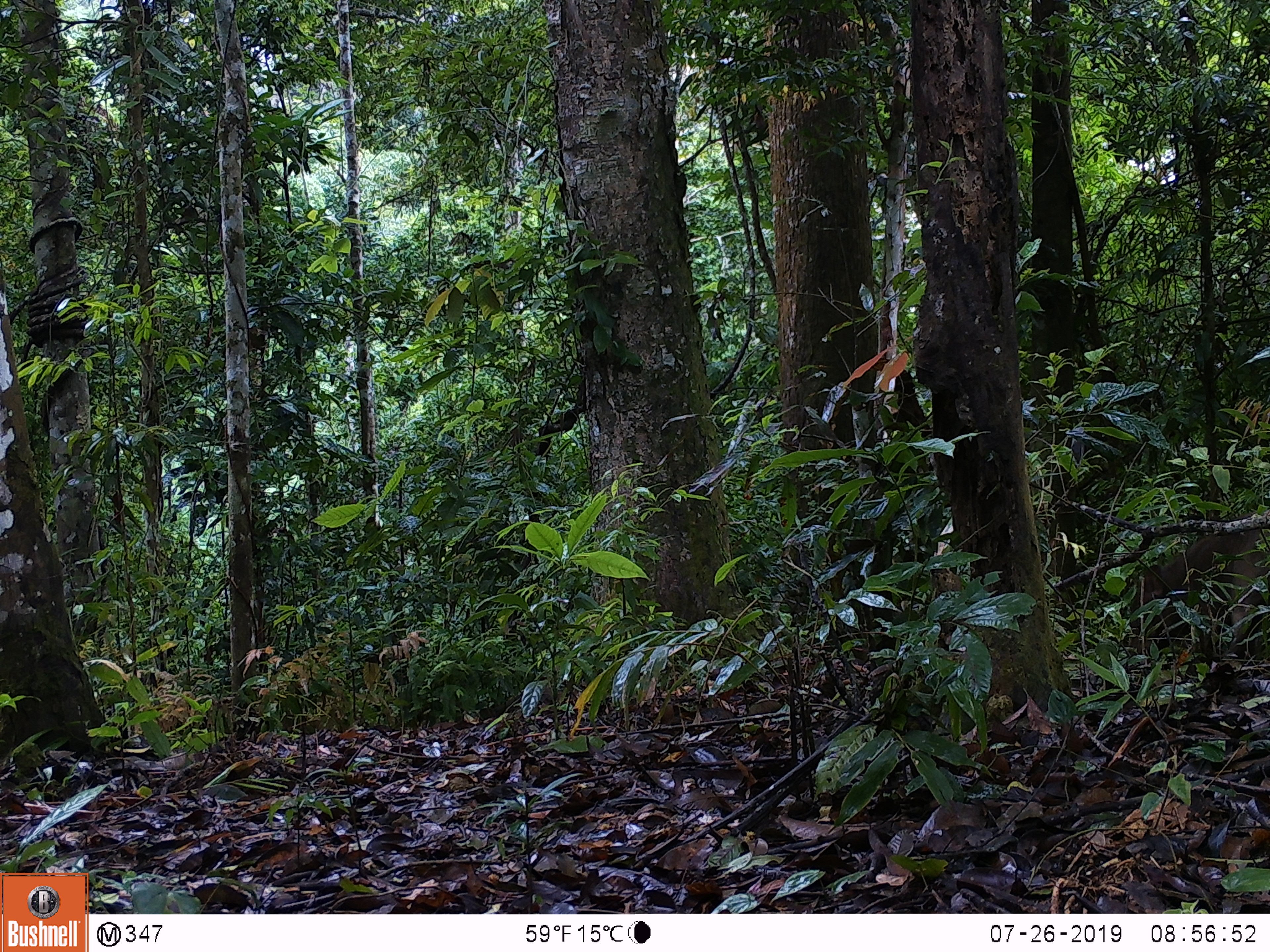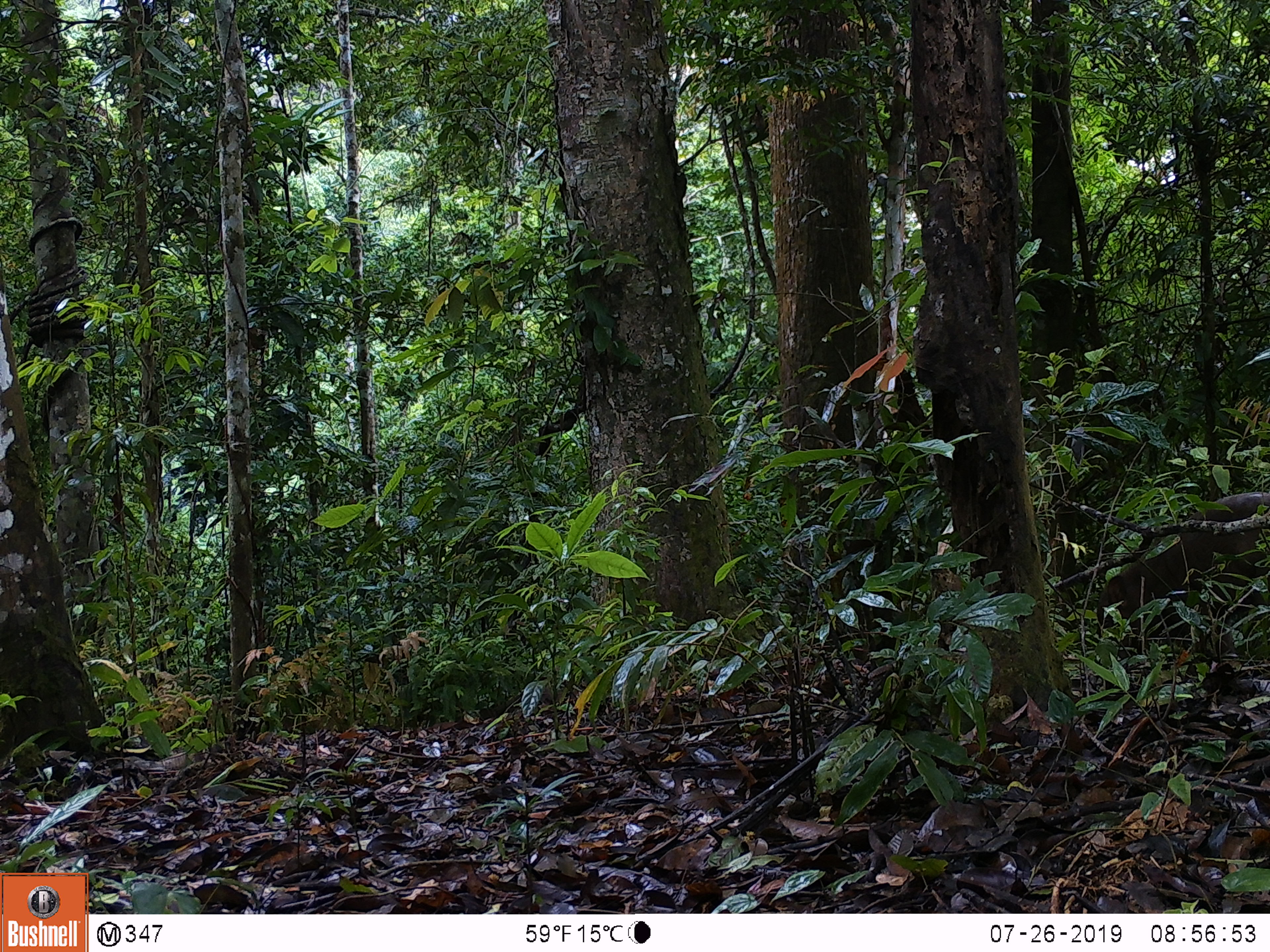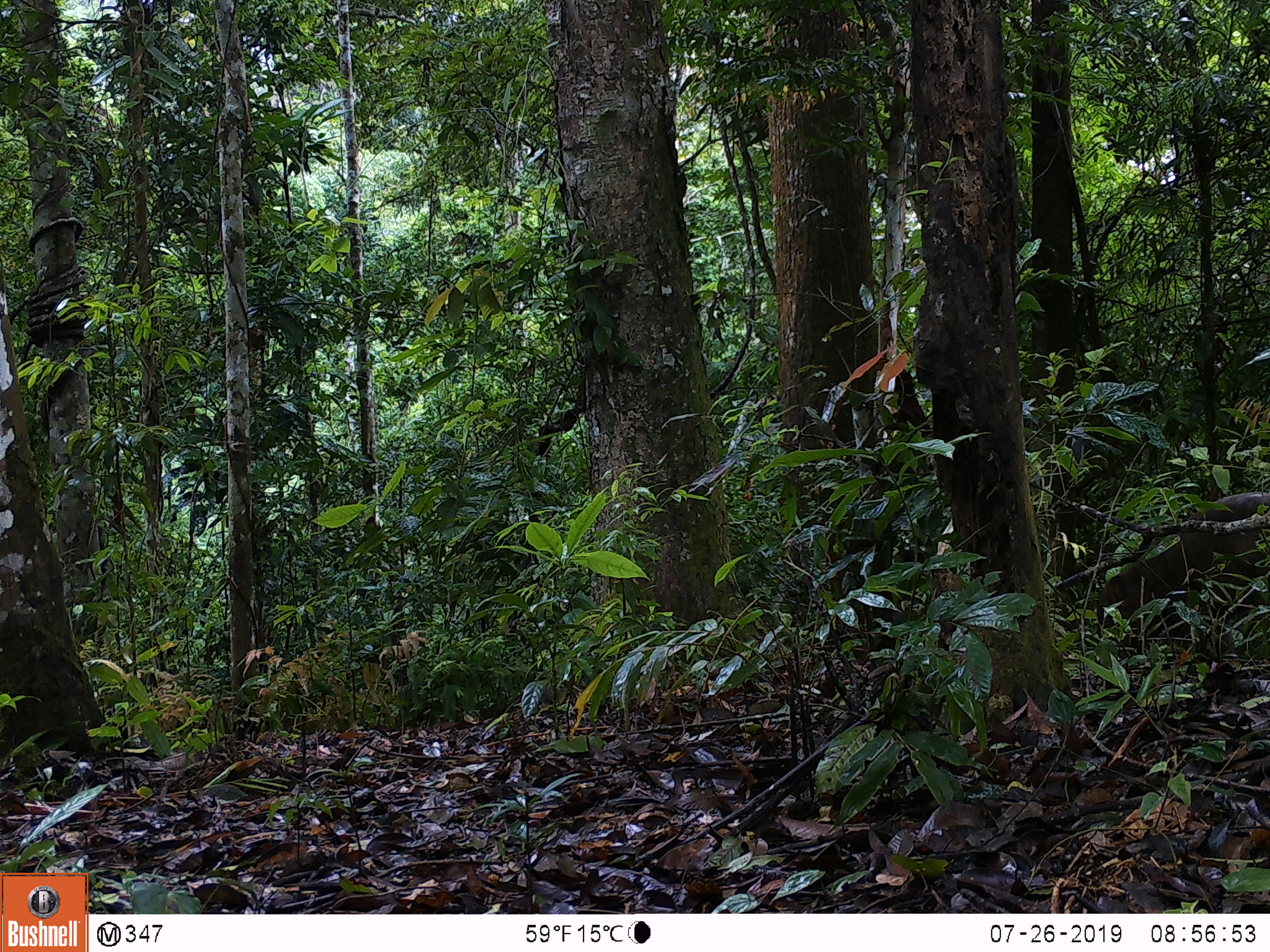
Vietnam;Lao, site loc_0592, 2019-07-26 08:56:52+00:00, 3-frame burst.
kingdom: Animalia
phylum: Chordata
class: Mammalia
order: Artiodactyla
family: Suidae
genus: Sus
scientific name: Sus scrofa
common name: eurasian wild pig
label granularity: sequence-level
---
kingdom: Animalia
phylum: Chordata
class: Aves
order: Galliformes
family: Phasianidae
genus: Polyplectron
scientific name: Polyplectron bicalcaratum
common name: gray peacock-pheasant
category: grey peacock pheasant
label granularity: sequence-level